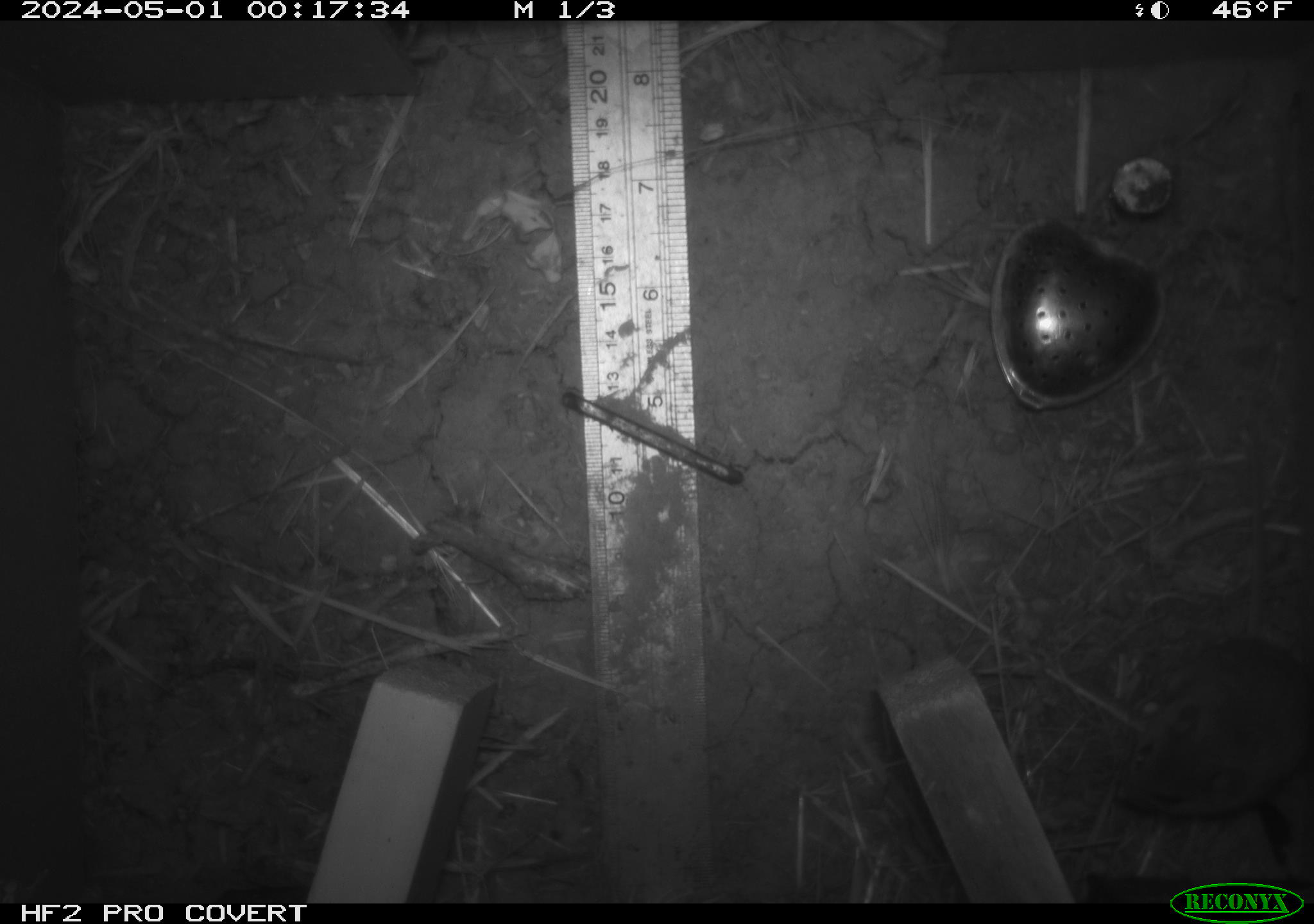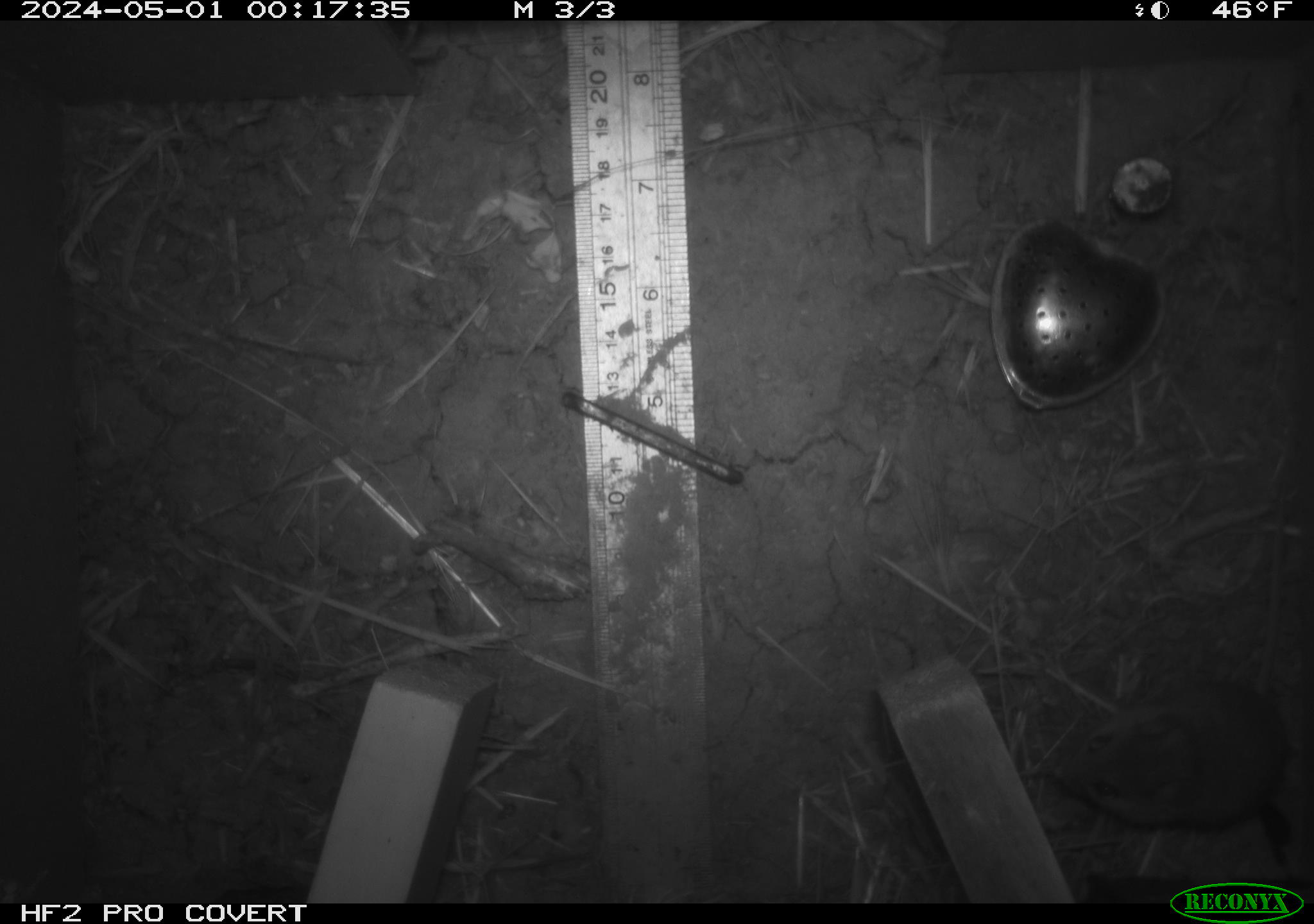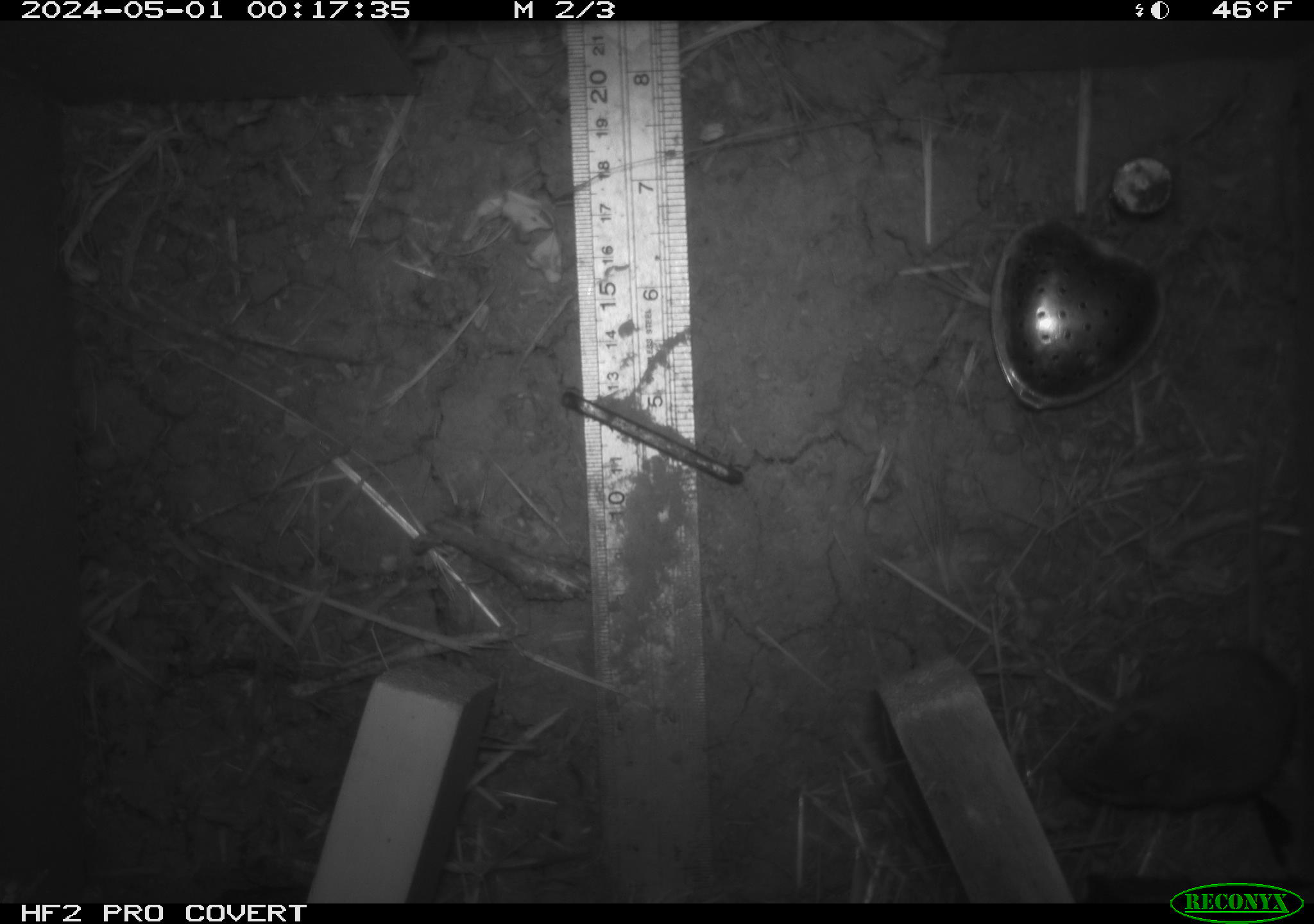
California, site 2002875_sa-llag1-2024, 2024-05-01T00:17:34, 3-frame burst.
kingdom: Animalia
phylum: Chordata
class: Mammalia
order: Rodentia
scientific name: Rodentia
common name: mouse species